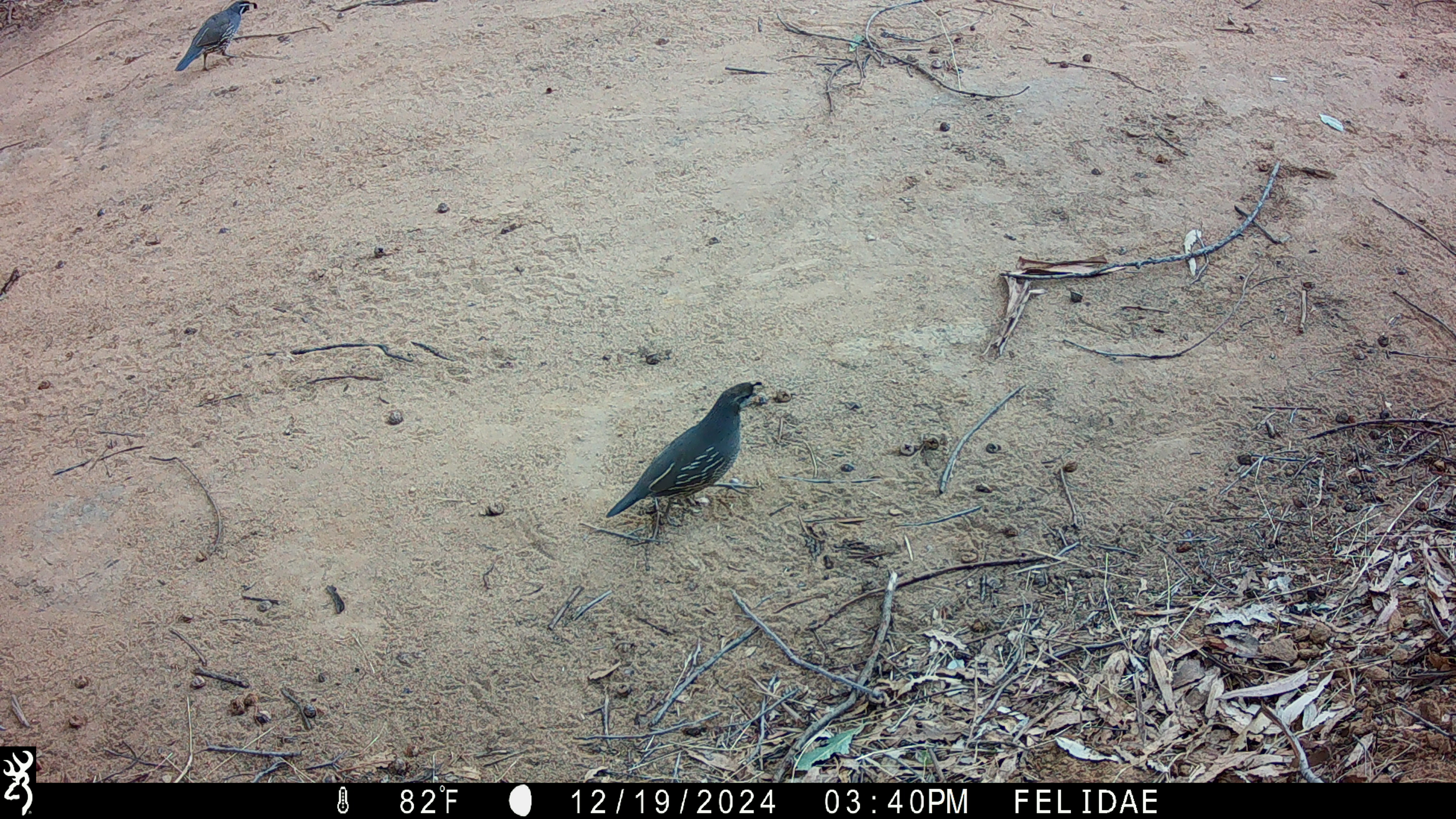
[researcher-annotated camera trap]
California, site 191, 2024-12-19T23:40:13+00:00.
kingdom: Animalia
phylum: Chordata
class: Aves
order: Galliformes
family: Odontophoridae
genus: Callipepla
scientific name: Callipepla californica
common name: california quail